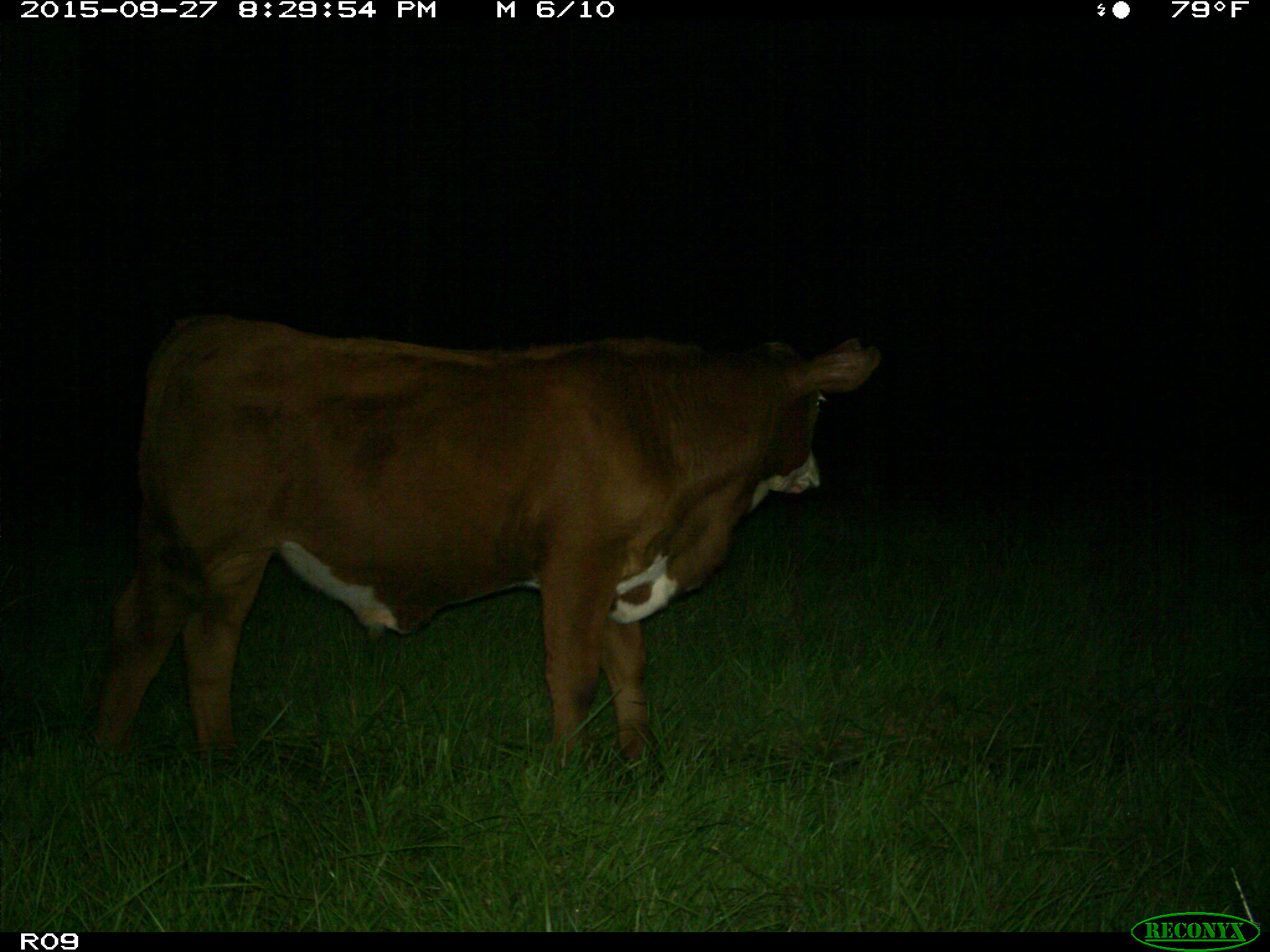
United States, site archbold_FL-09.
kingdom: Animalia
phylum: Chordata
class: Mammalia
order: Artiodactyla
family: Bovidae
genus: Bos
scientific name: Bos taurus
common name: domestic cow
Bos taurus (domestic cow).